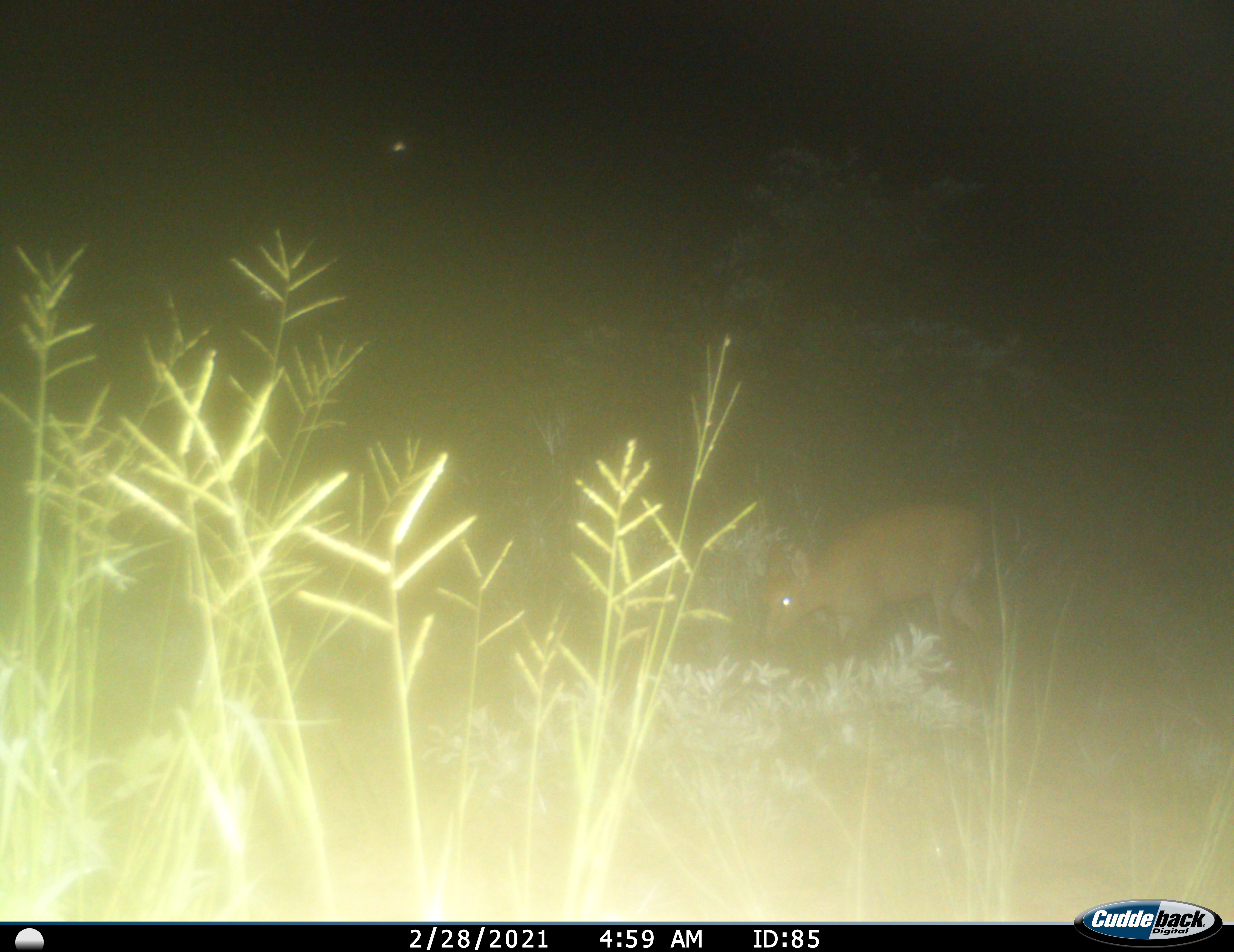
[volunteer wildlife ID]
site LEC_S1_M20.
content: unidentified animal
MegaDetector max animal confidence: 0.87